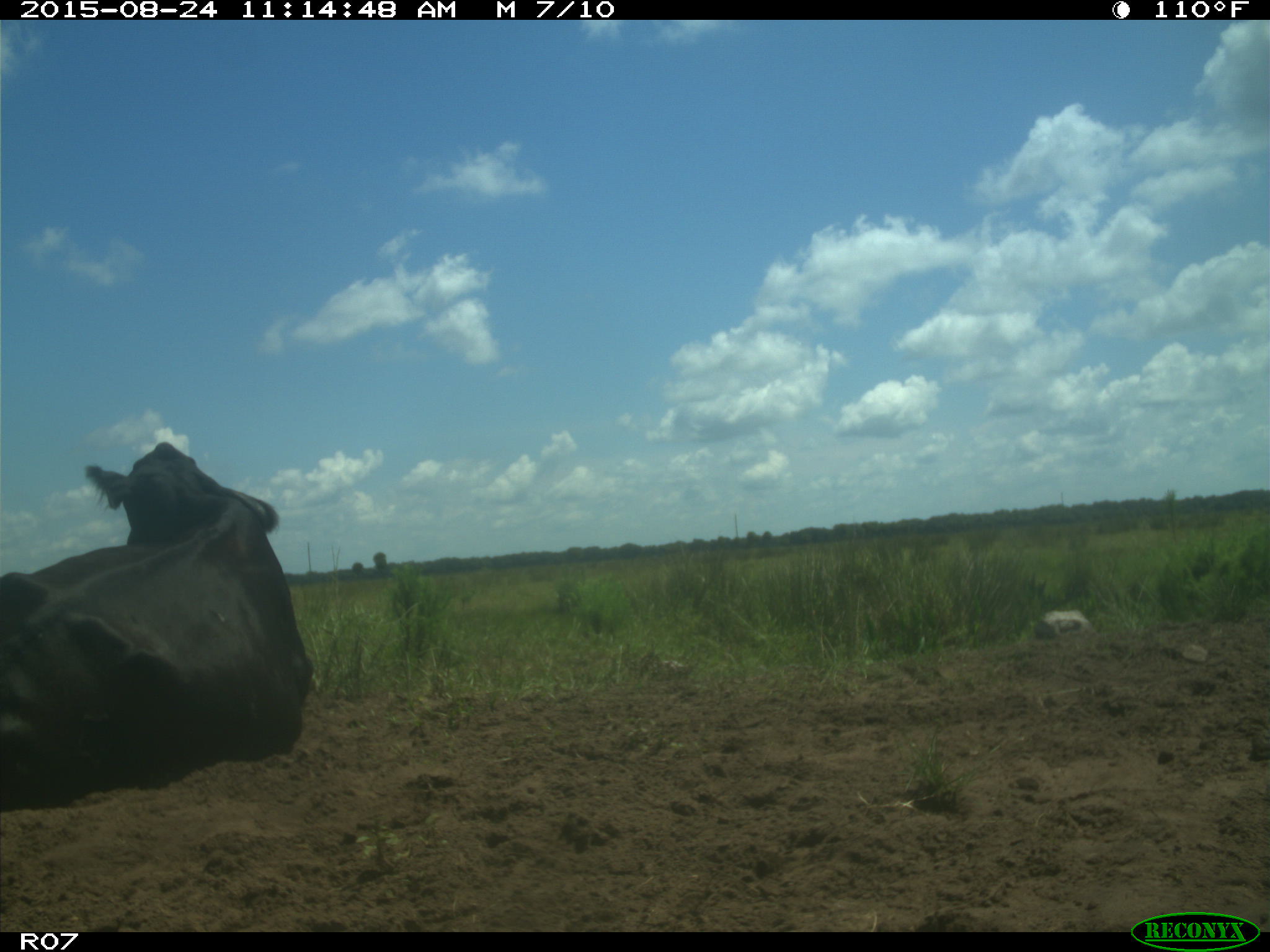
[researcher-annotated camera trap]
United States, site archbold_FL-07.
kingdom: Animalia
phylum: Chordata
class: Mammalia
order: Artiodactyla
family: Bovidae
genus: Bos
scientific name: Bos taurus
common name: domestic cow